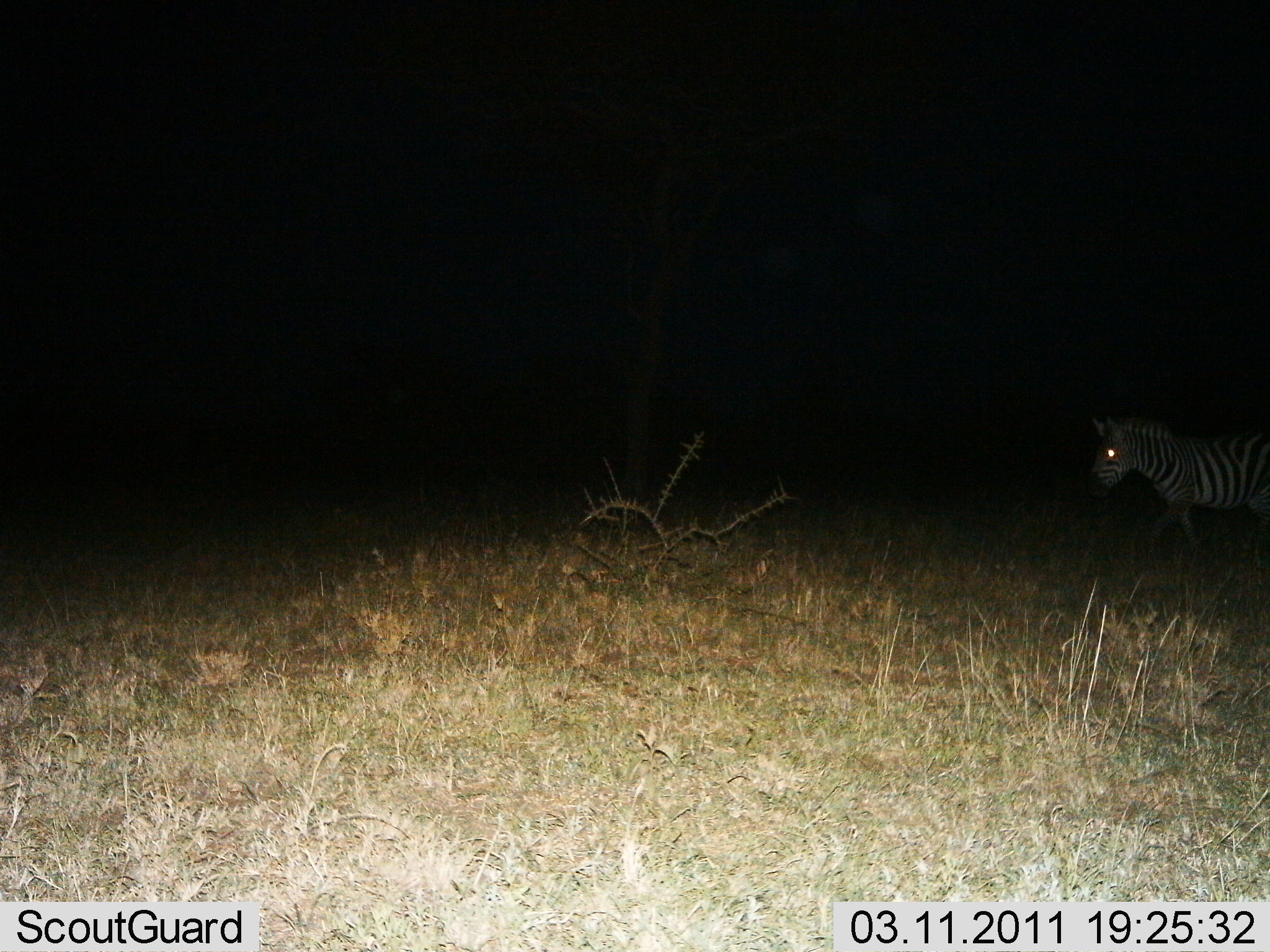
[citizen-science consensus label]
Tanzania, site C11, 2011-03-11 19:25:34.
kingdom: Animalia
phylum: Chordata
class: Mammalia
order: Perissodactyla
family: Equidae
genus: Equus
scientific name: Equus quagga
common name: plains zebra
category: zebra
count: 1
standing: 47%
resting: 0%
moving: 53%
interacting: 0%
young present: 7%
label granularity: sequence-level